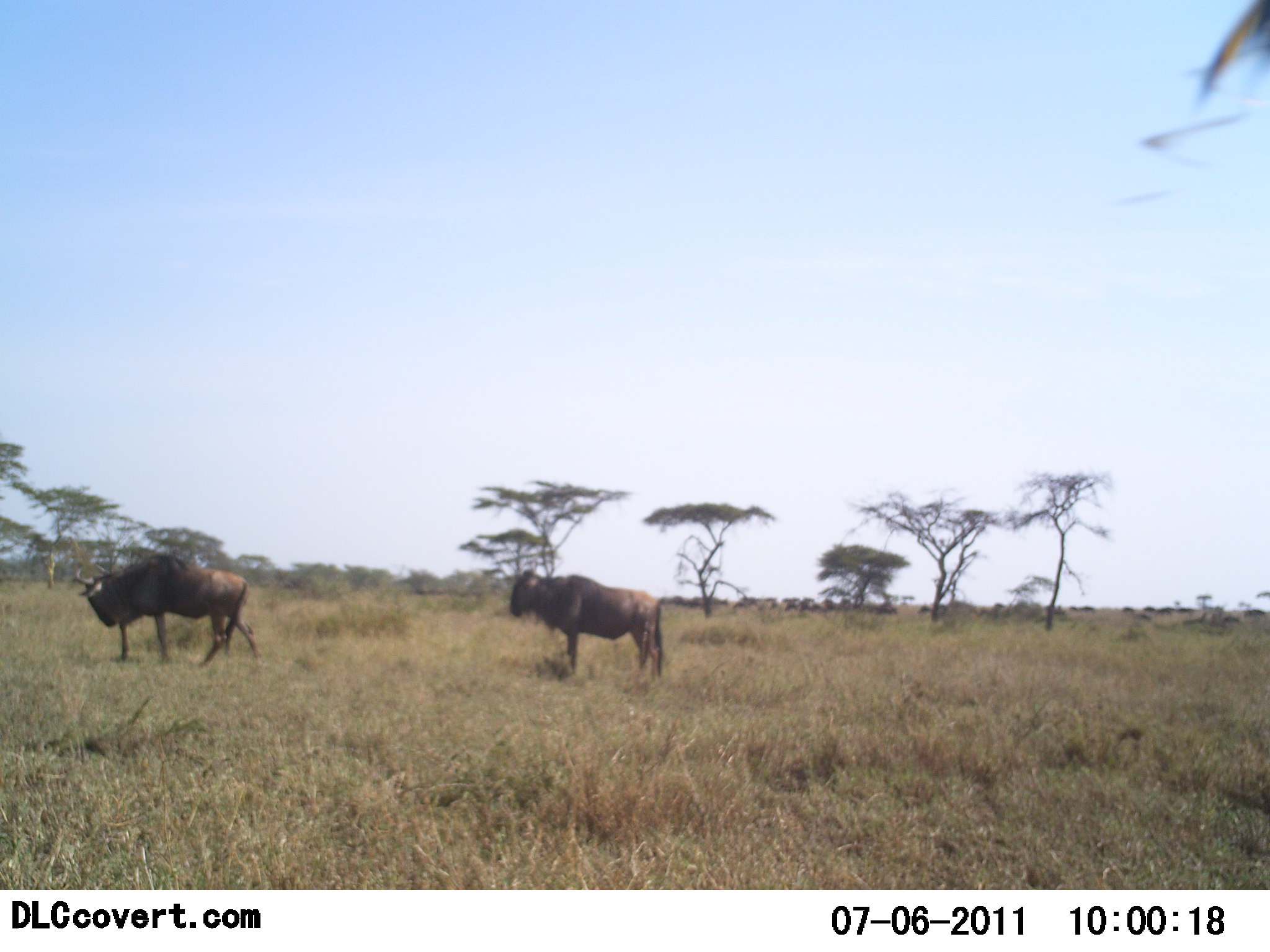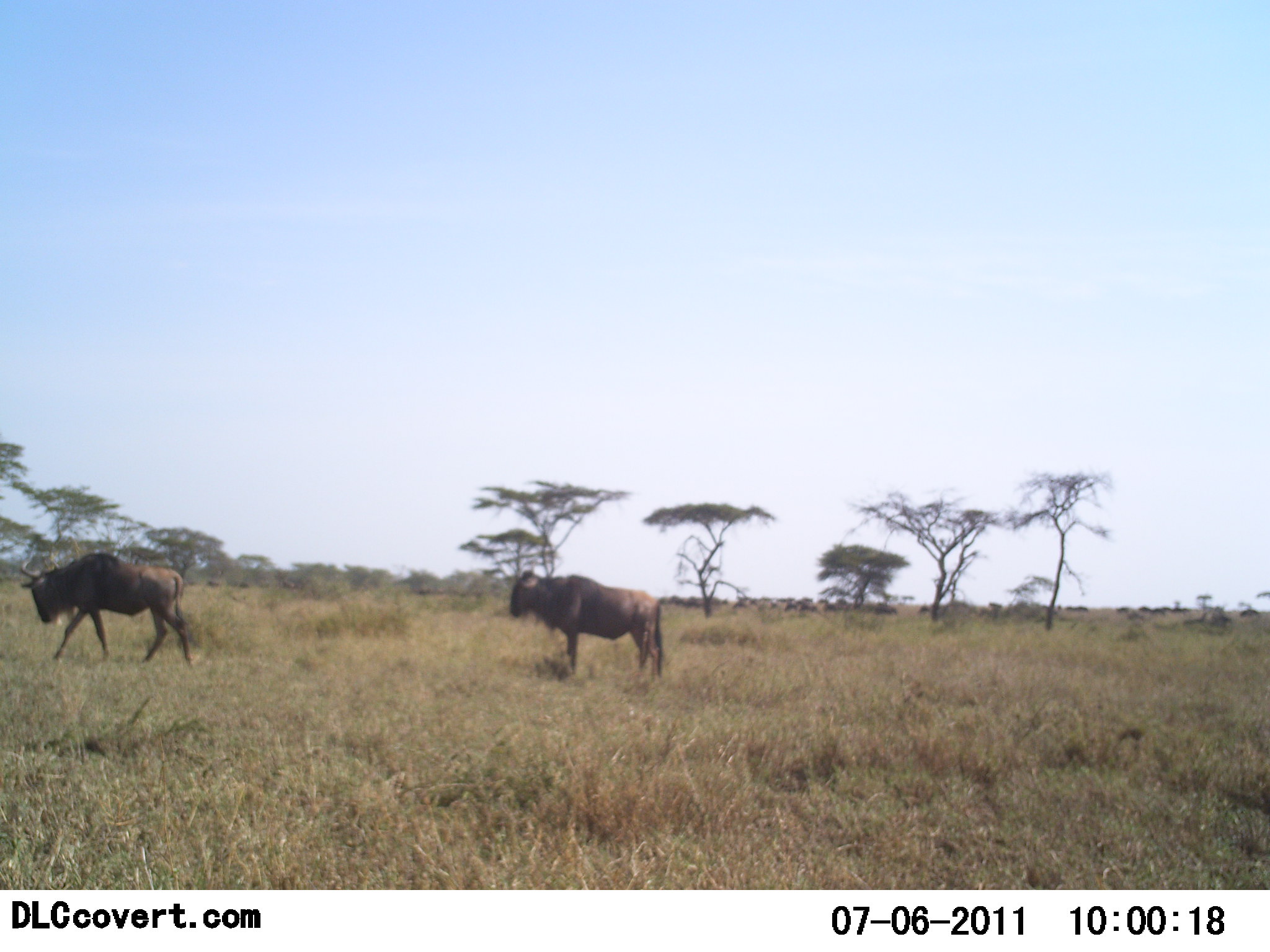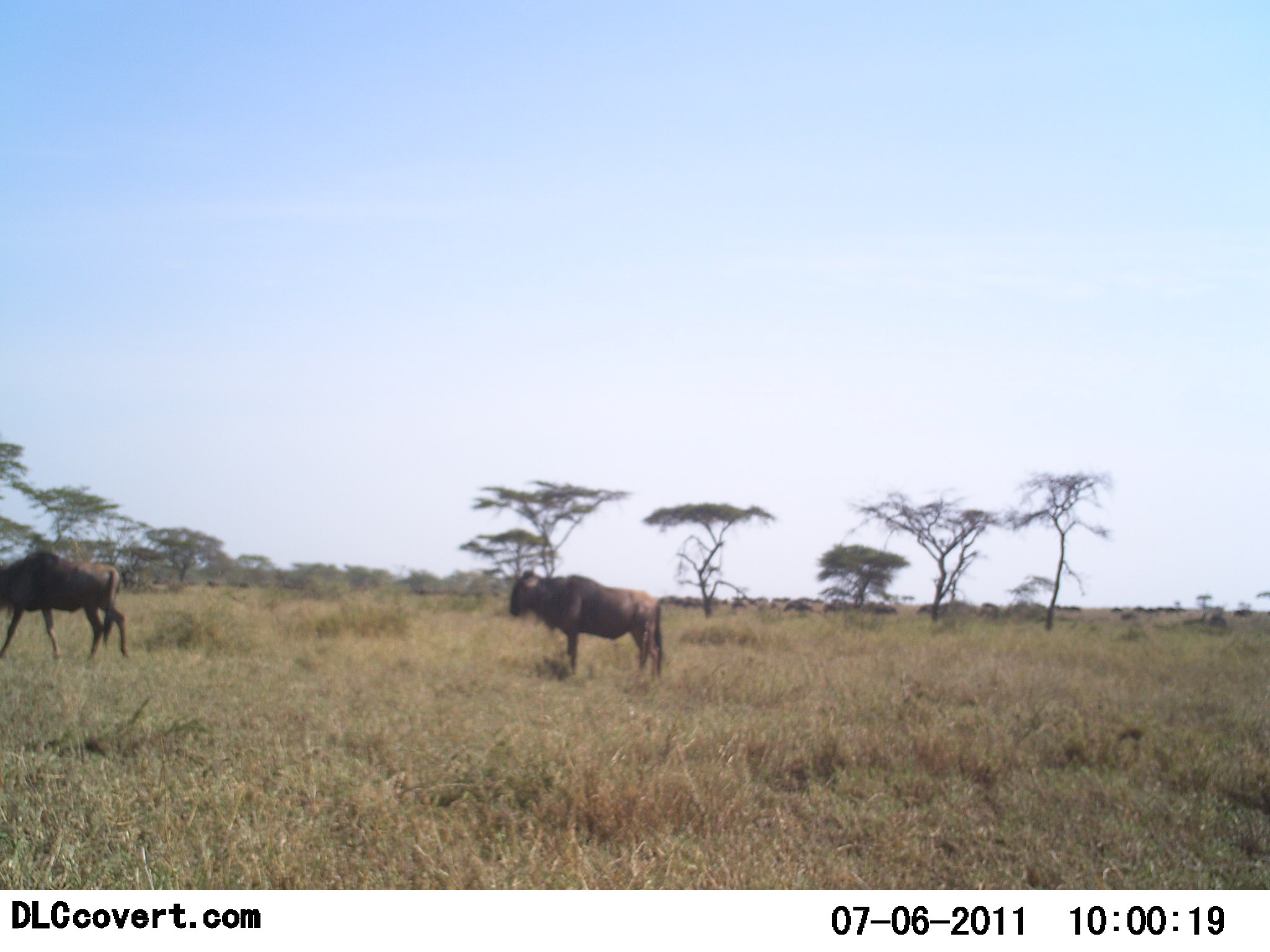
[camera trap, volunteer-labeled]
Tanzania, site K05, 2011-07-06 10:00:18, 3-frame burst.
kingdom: Animalia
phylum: Chordata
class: Mammalia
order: Artiodactyla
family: Bovidae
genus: Connochaetes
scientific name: Connochaetes taurinus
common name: blue wildebeest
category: wildebeest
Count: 11-50.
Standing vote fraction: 62%.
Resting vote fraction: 0%.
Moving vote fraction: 100%.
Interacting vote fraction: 0%.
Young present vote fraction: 0%.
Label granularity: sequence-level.